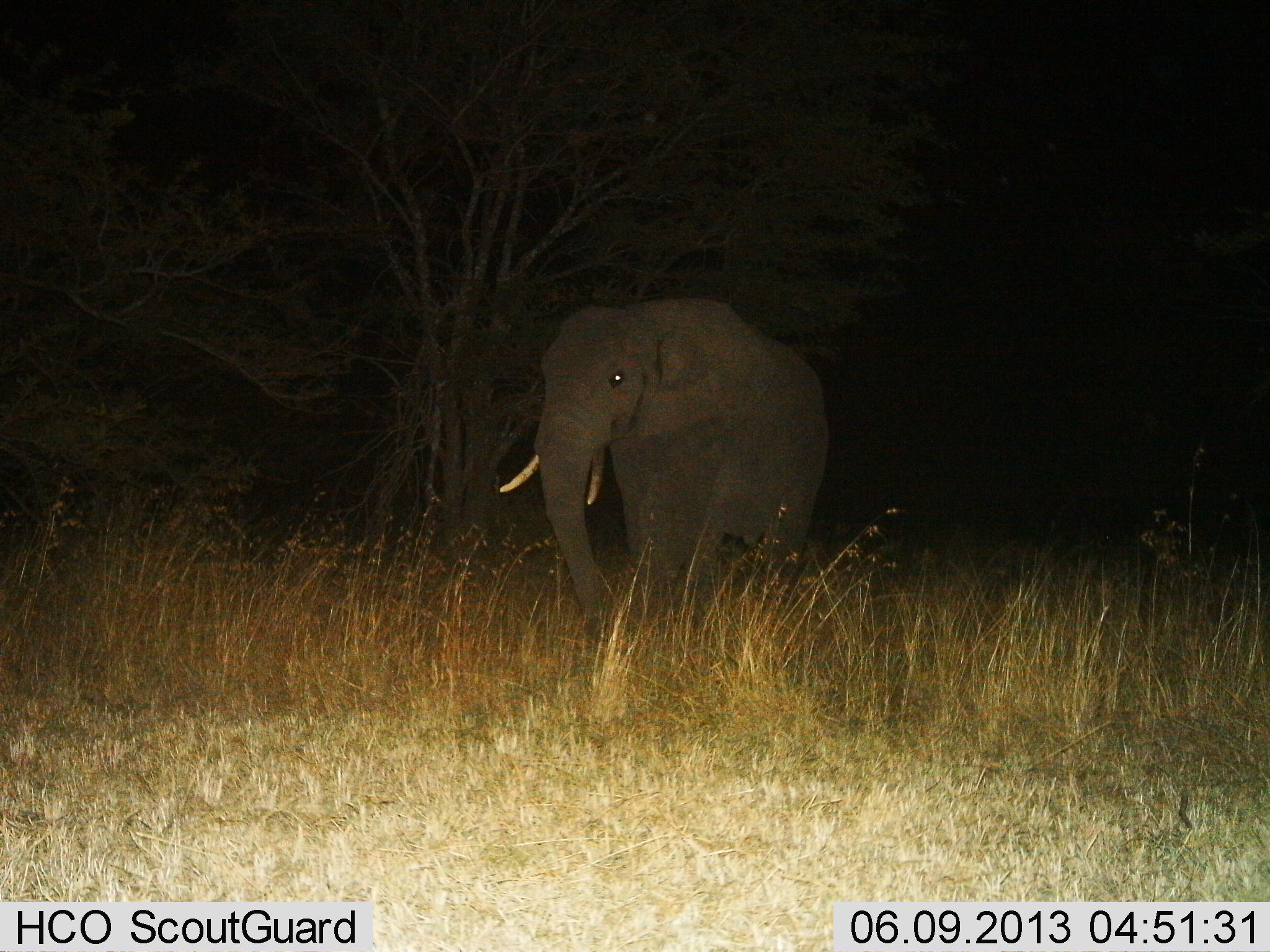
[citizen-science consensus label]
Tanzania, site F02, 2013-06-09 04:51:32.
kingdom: Animalia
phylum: Chordata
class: Mammalia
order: Proboscidea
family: Elephantidae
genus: Loxodonta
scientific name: Loxodonta africana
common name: african bush elephant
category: elephant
Elephant (african bush elephant) (Loxodonta africana), count 1. Behavior (volunteer vote fractions): standing 59%, resting 0%, moving 41%, interacting 0%. Young present (vote fraction): 0%. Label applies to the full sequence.